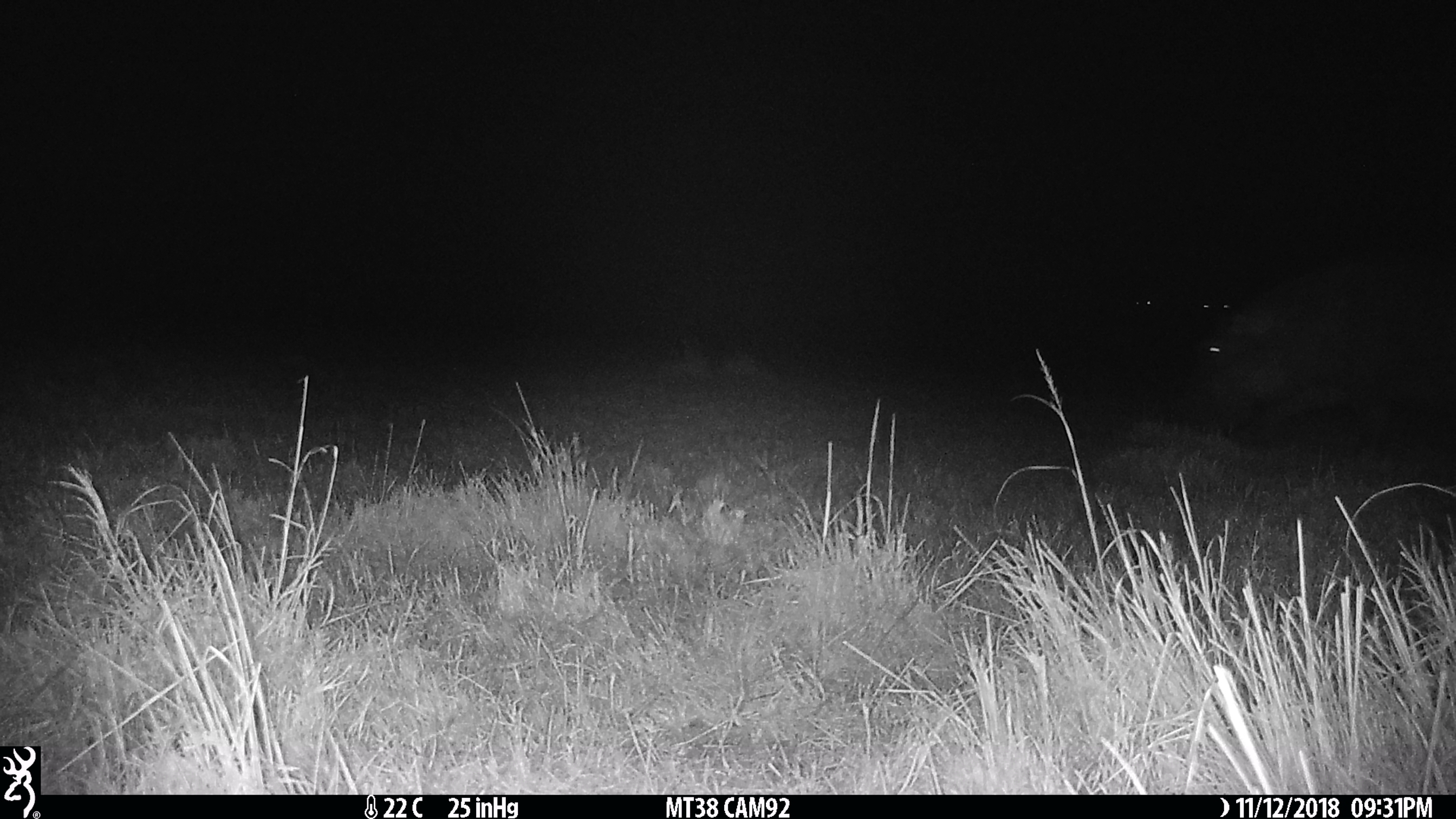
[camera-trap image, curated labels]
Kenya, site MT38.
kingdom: Animalia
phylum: Chordata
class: Mammalia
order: Artiodactyla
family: Hippopotamidae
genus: Hippopotamus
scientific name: Hippopotamus amphibius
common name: hippopotamus